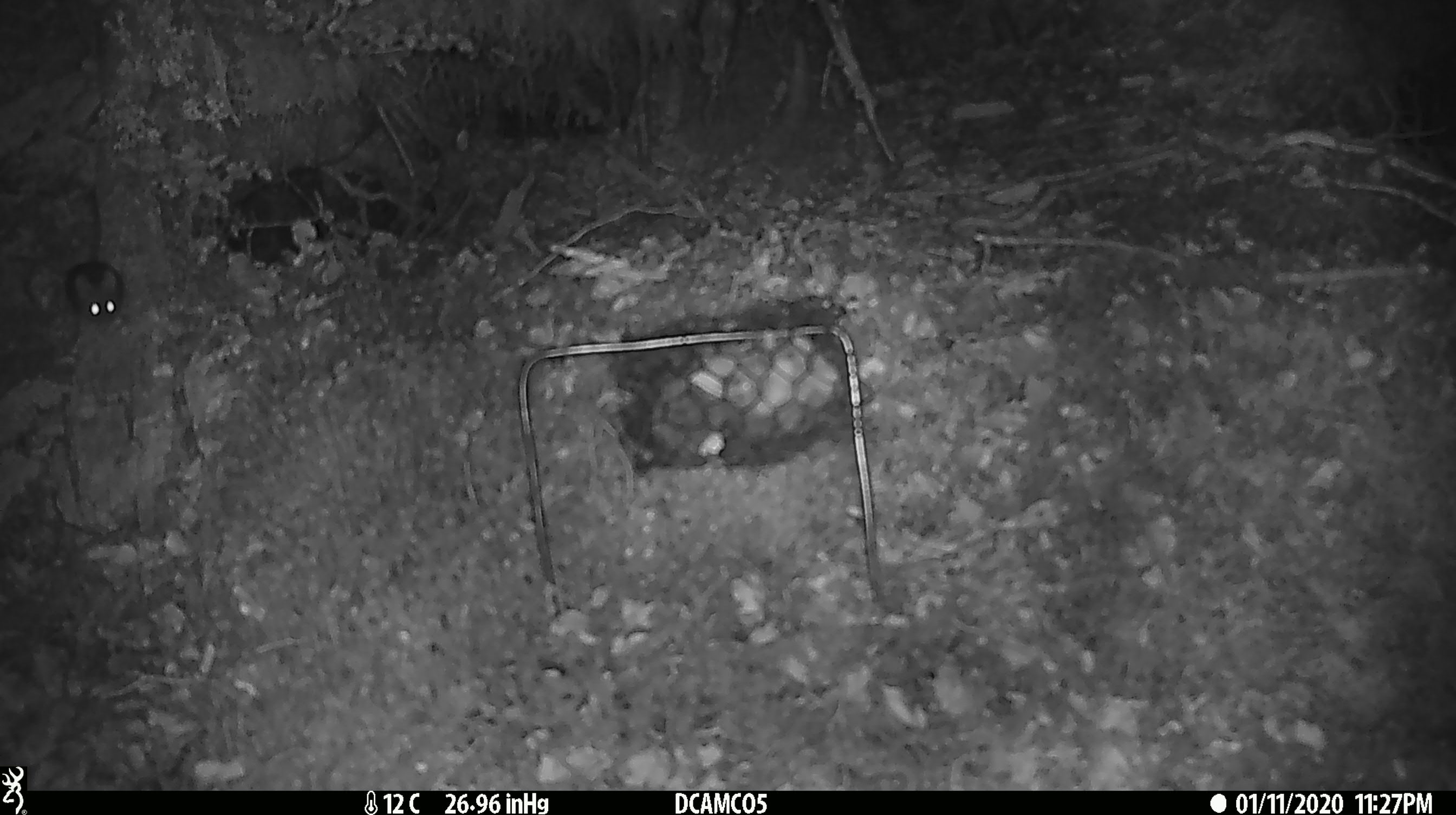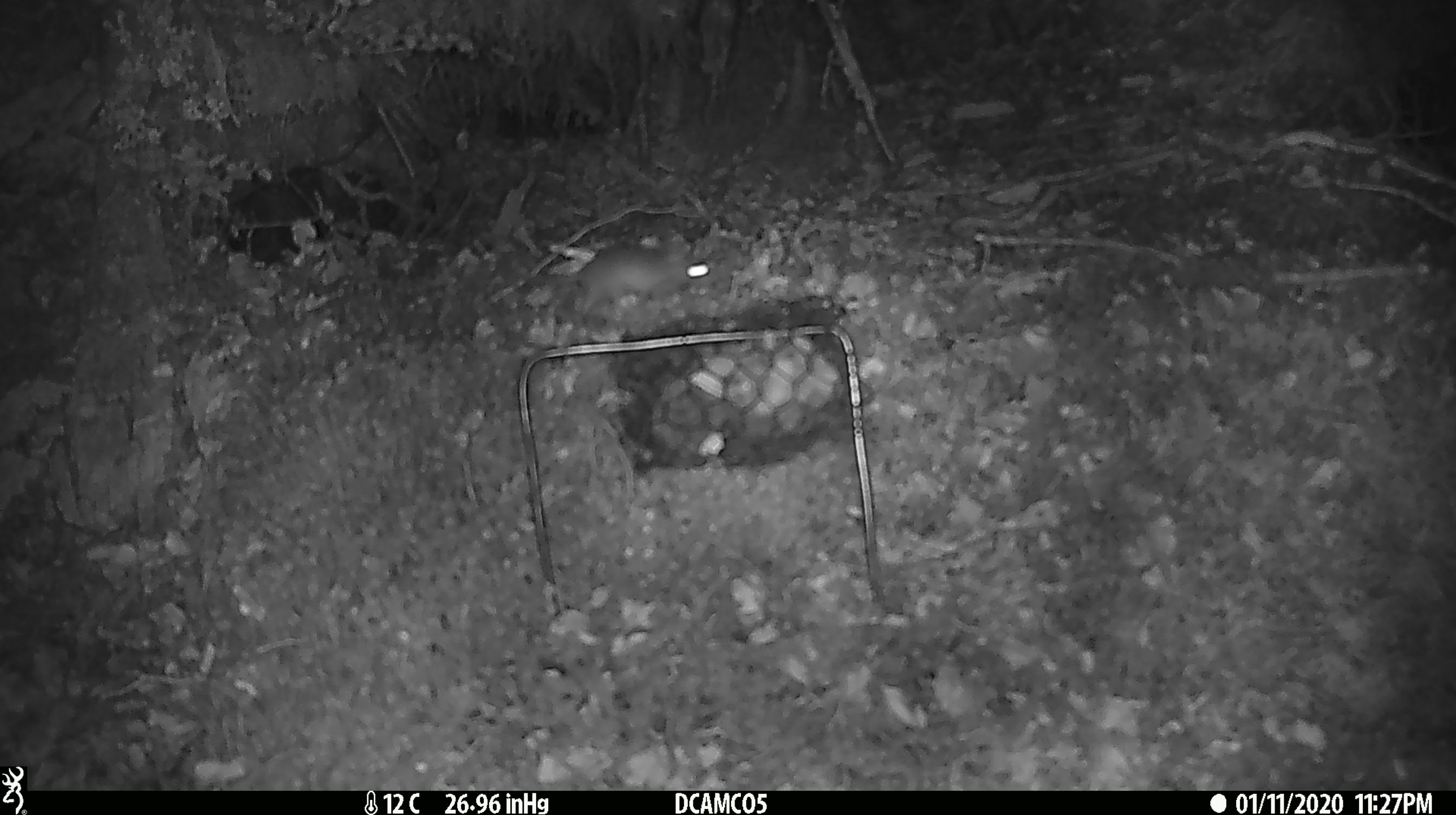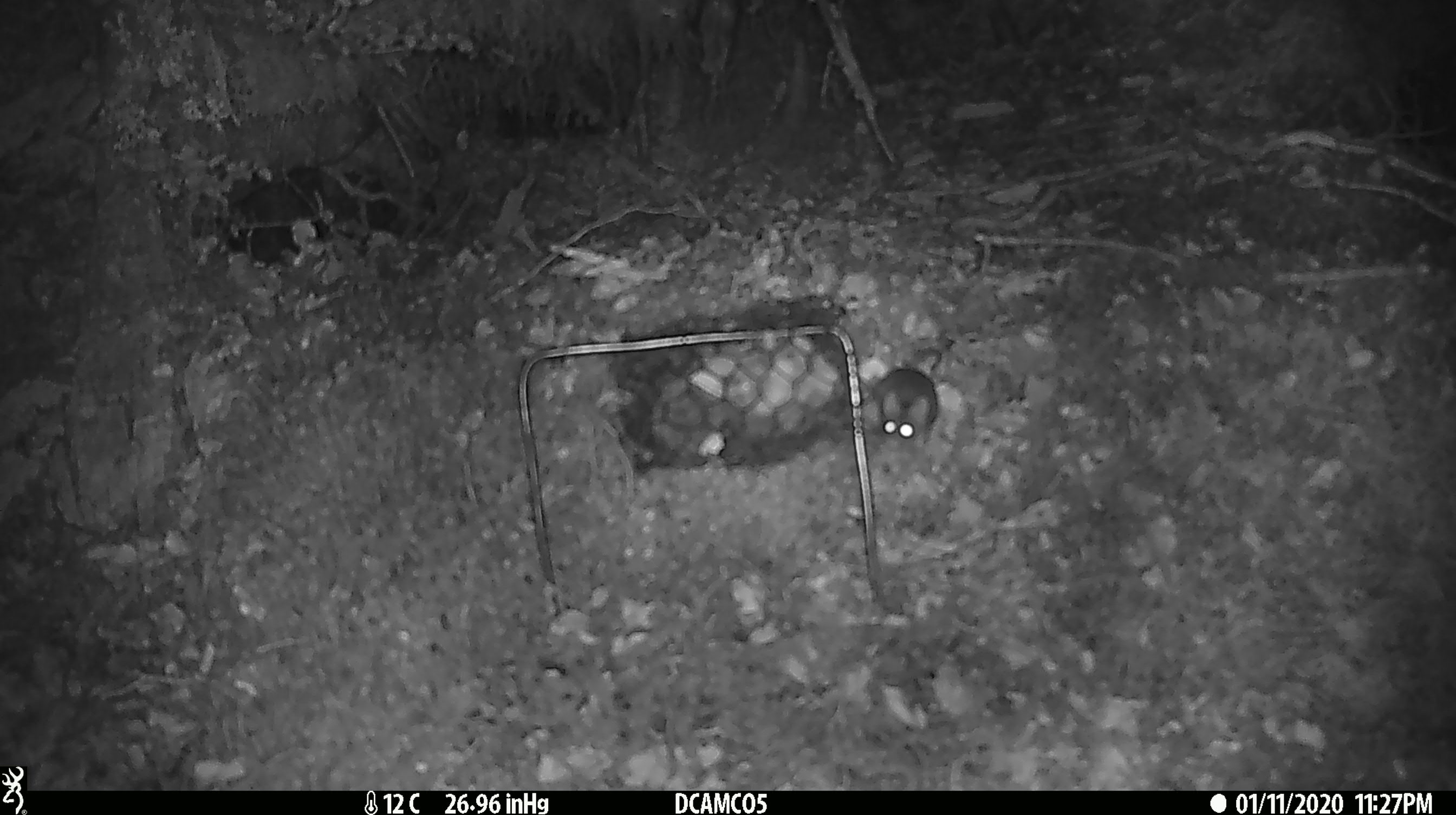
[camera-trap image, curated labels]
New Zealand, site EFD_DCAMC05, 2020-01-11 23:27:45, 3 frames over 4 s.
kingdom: Animalia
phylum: Chordata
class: Mammalia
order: Rodentia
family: Muridae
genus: Mus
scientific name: Mus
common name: mouse